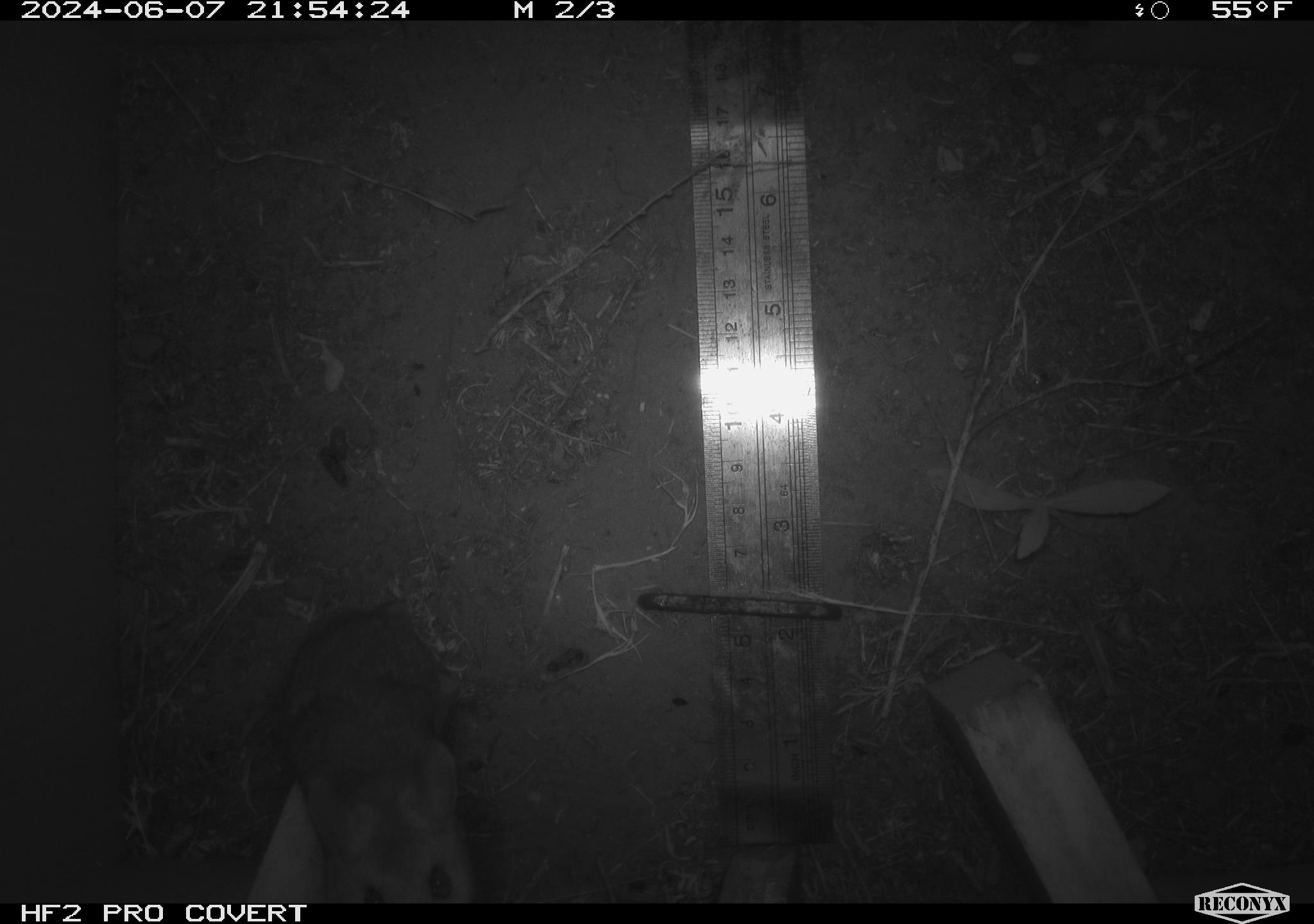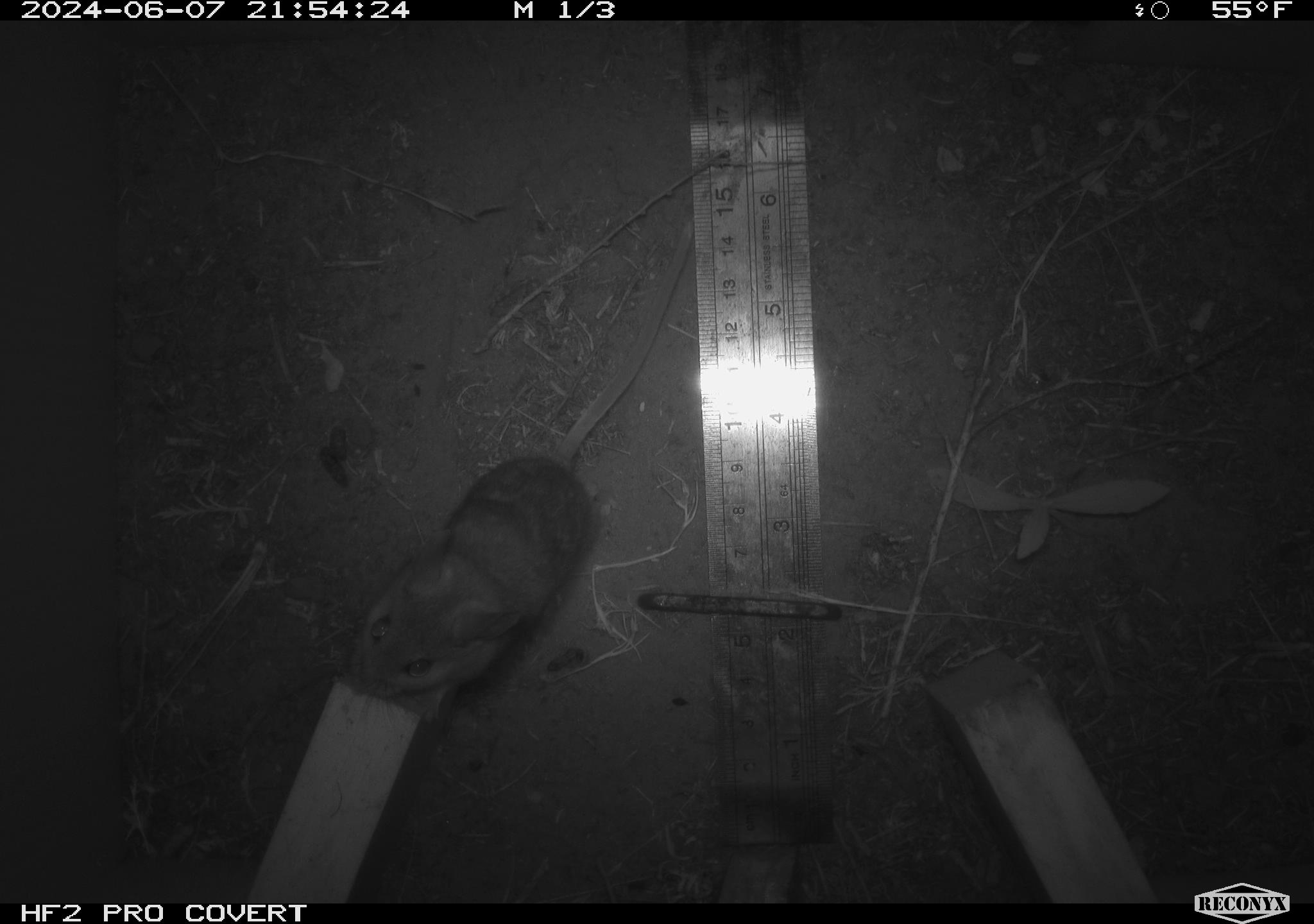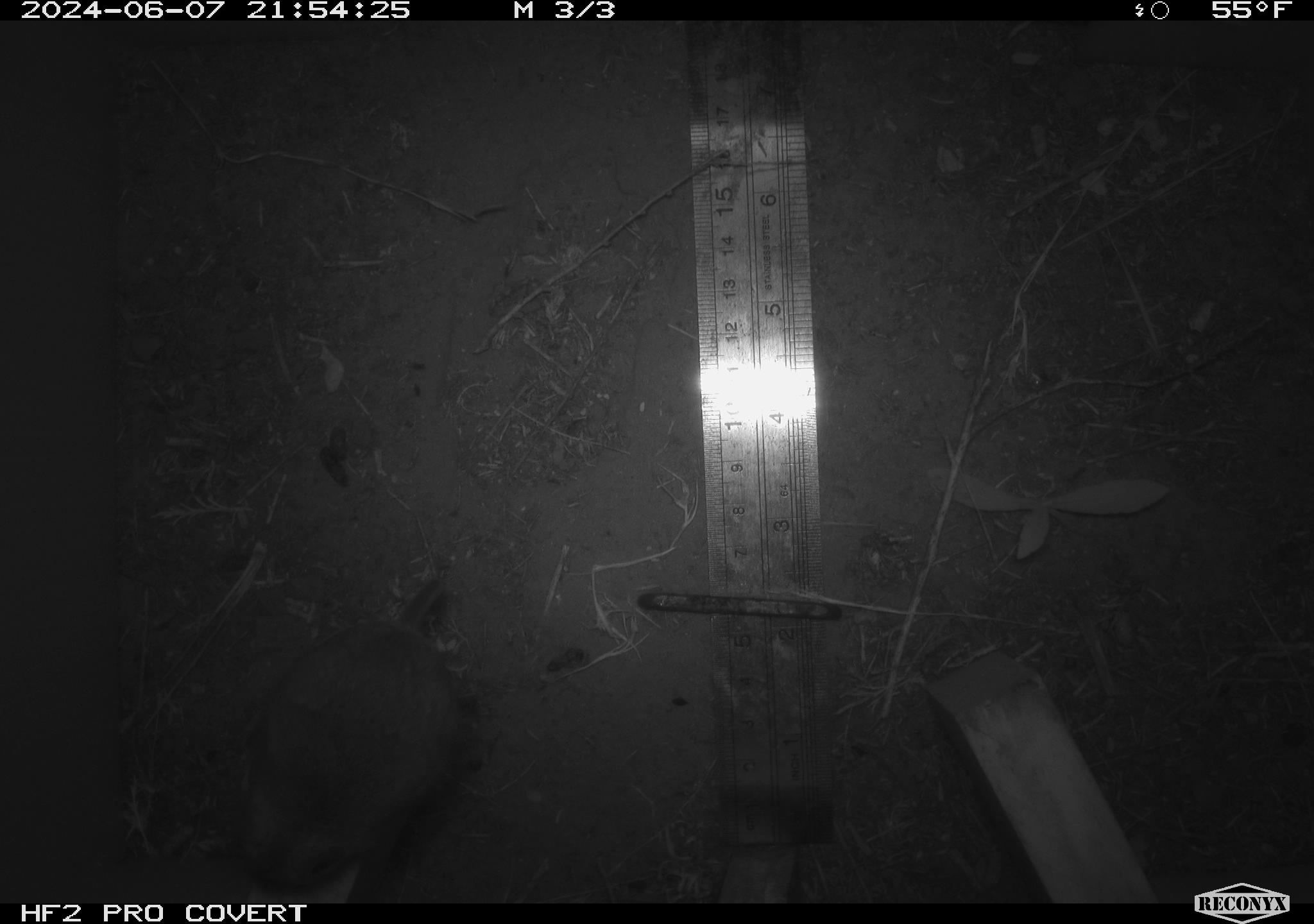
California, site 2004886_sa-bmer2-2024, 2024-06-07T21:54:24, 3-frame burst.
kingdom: Animalia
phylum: Chordata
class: Mammalia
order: Rodentia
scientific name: Rodentia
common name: mouse species